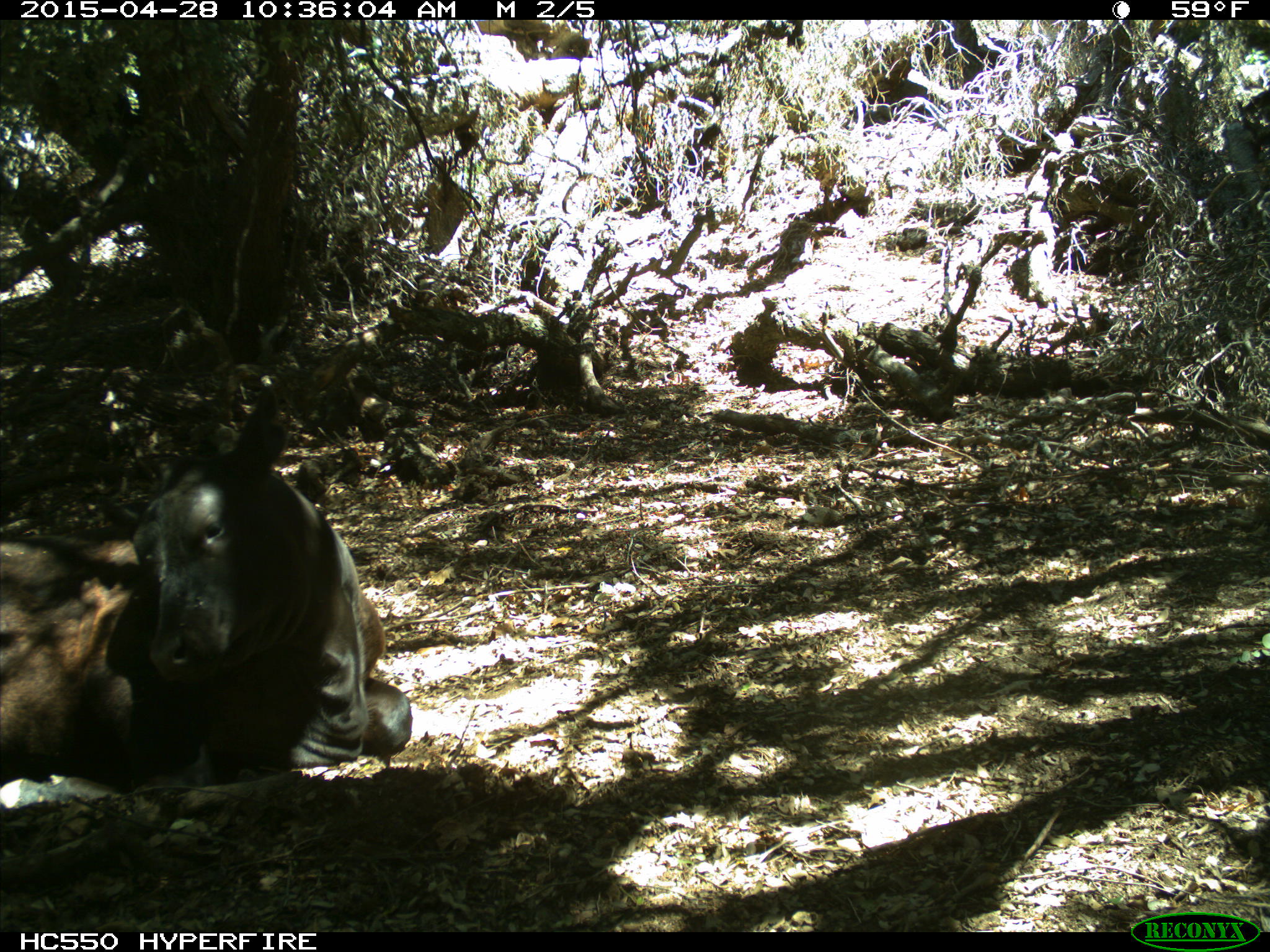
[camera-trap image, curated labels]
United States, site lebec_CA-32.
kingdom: Animalia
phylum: Chordata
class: Mammalia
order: Artiodactyla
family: Bovidae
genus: Bos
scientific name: Bos taurus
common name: domestic cow